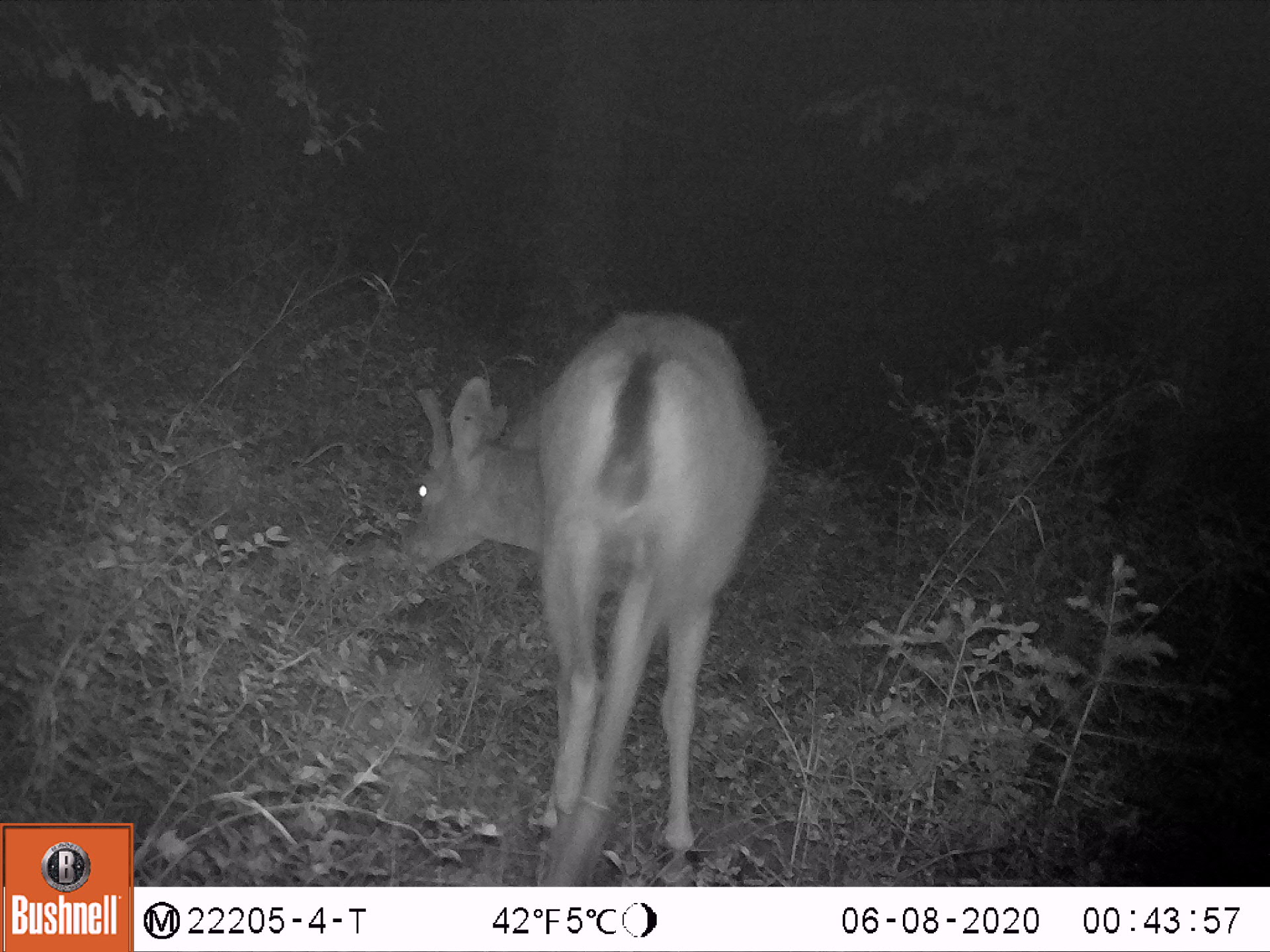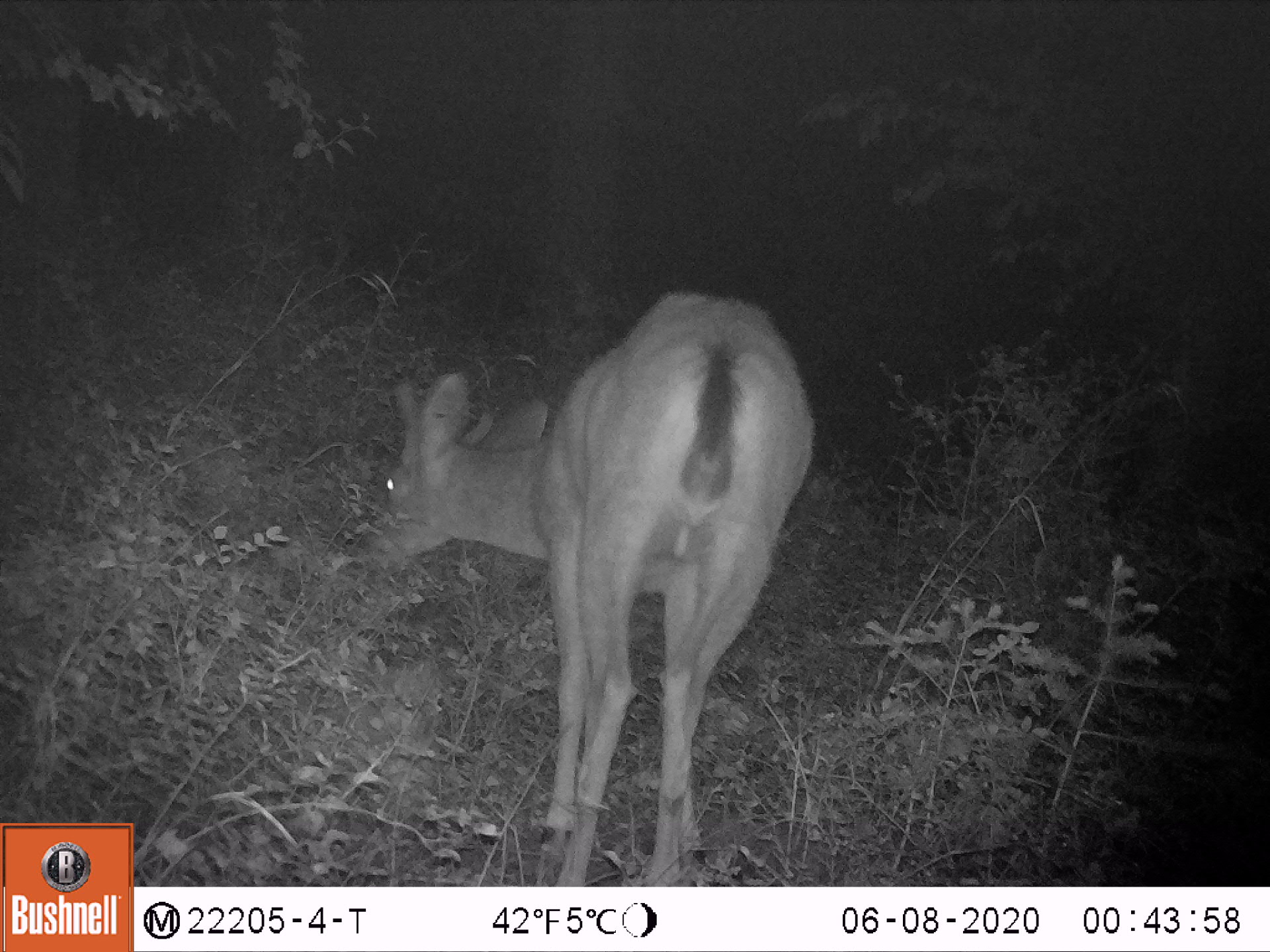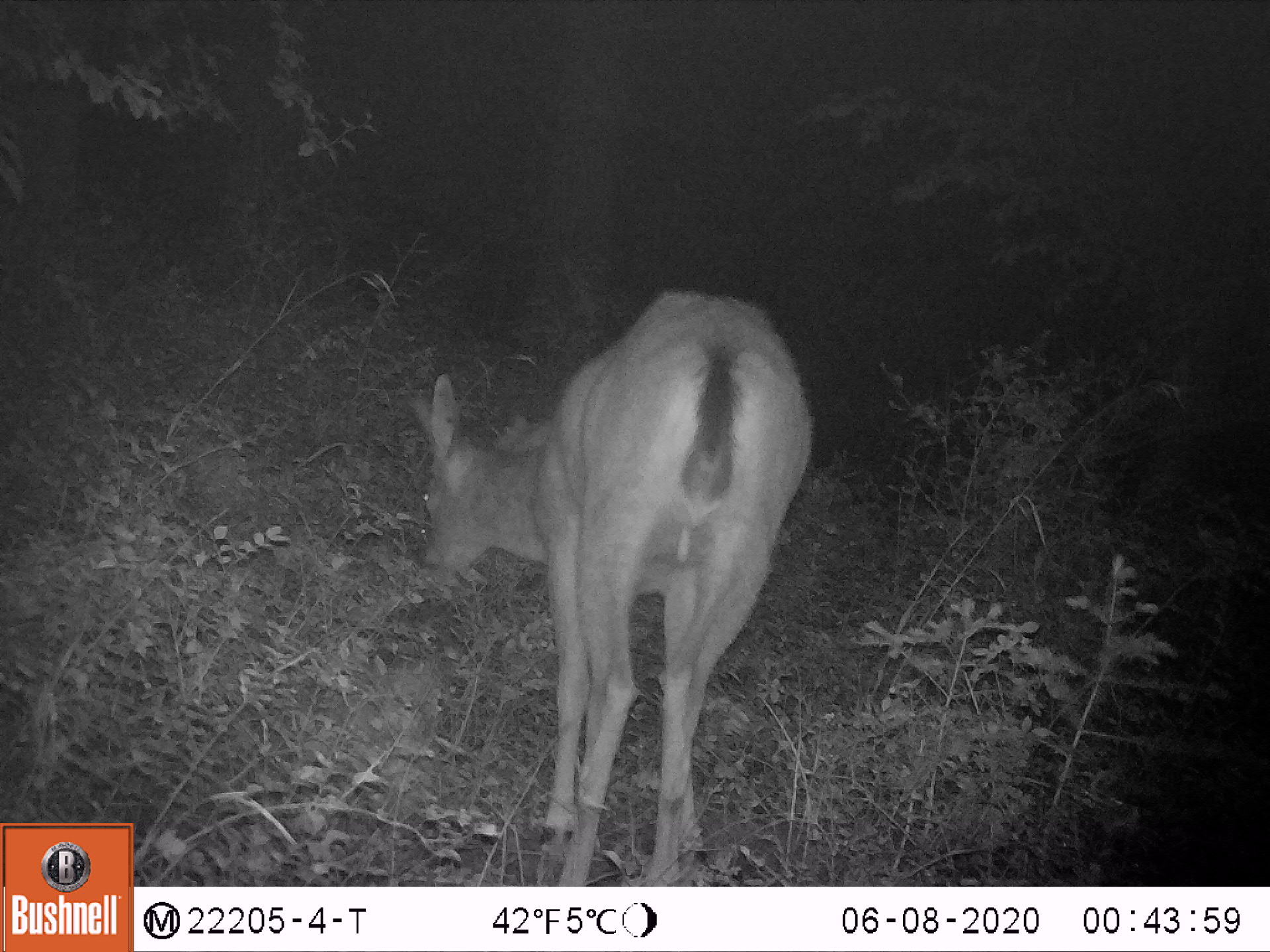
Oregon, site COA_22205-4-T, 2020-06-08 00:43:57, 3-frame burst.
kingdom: Animalia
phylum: Chordata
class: Mammalia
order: Artiodactyla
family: Cervidae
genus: Odocoileus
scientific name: Odocoileus hemionus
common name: black-tailed deer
Black-tailed deer (Odocoileus hemionus).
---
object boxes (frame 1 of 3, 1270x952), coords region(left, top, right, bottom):
black-tailed deer: region(361, 287, 797, 882)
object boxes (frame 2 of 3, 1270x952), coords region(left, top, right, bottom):
black-tailed deer: region(316, 260, 842, 885)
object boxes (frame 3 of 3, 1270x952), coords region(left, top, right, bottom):
black-tailed deer: region(373, 274, 866, 883)